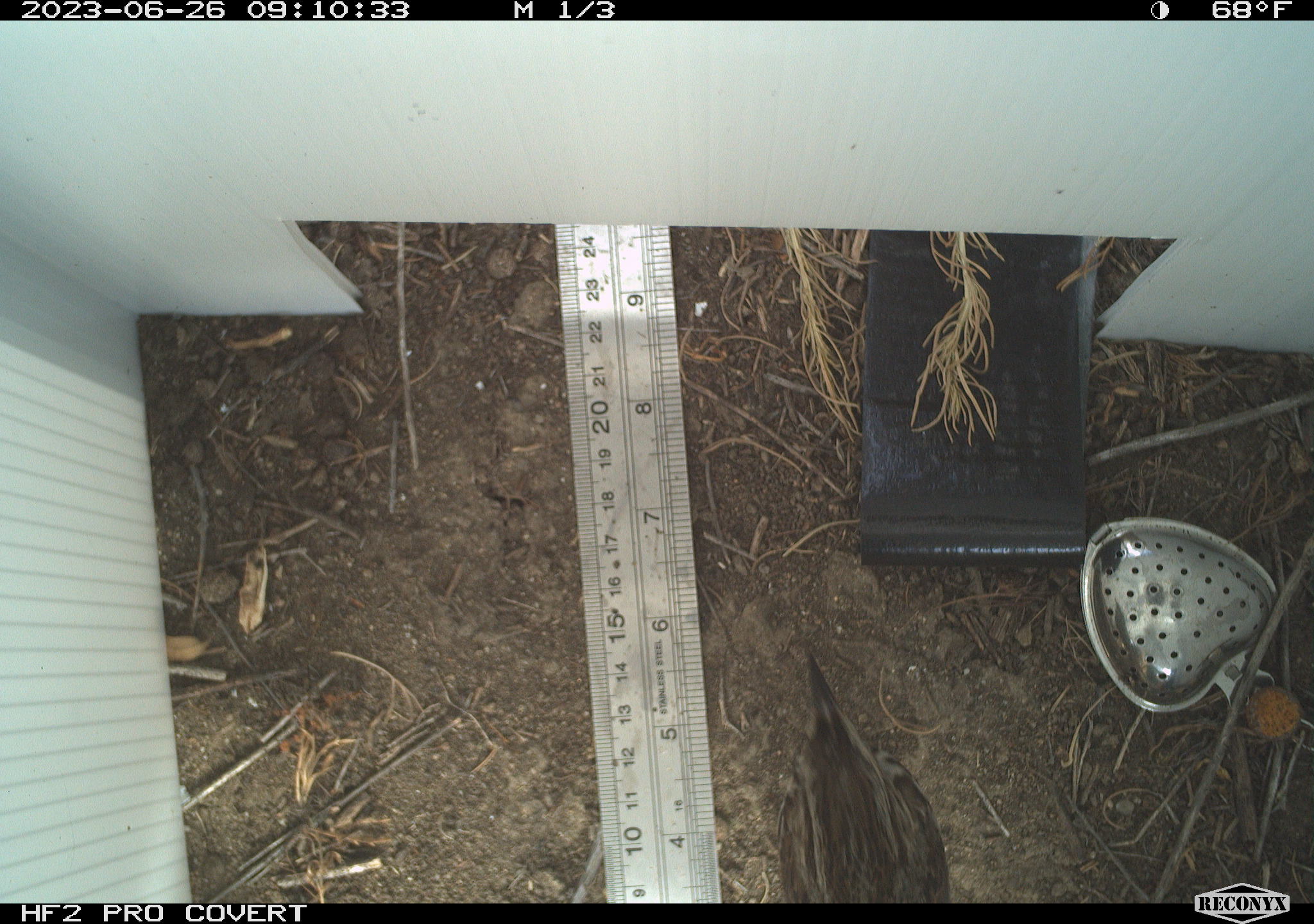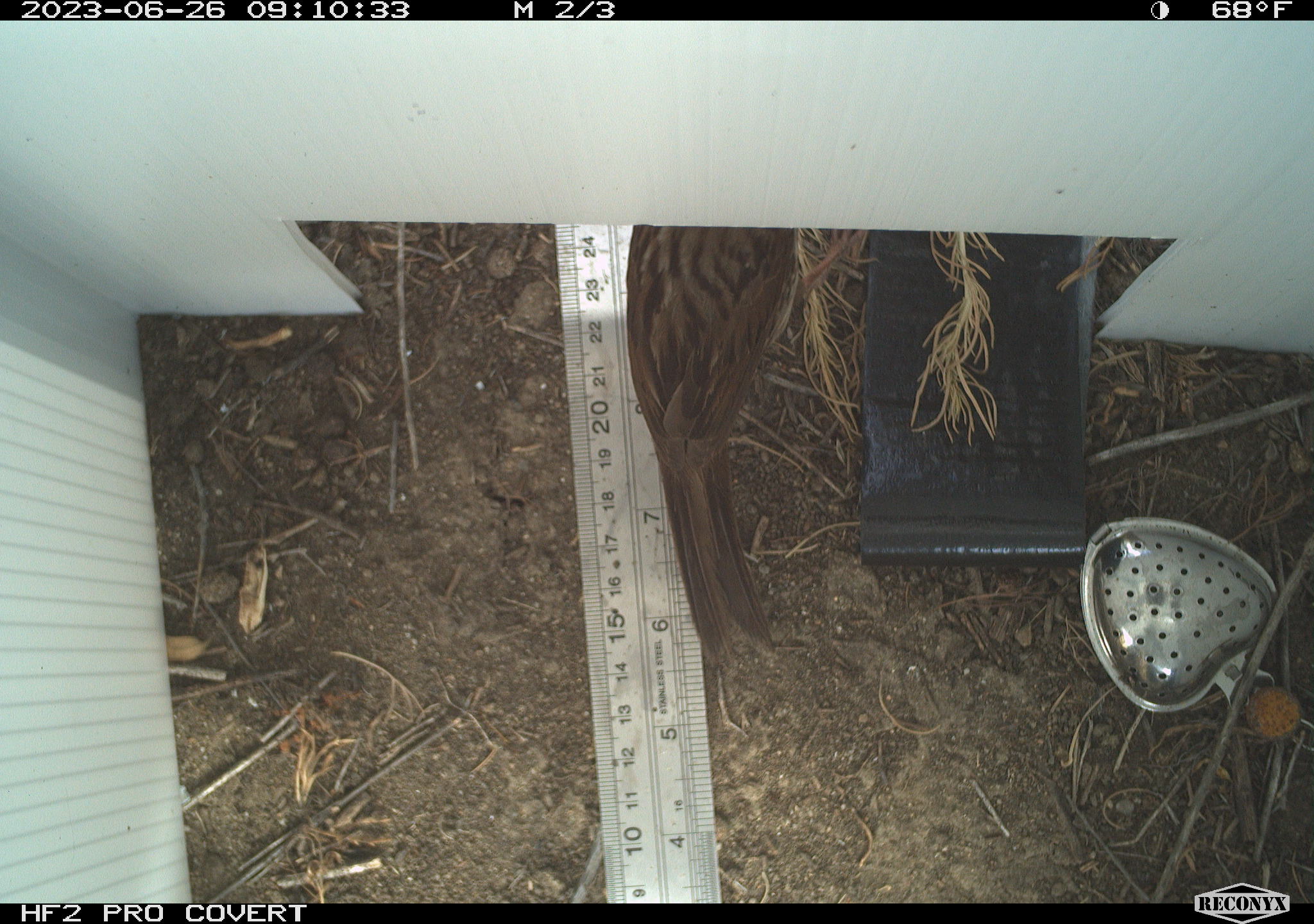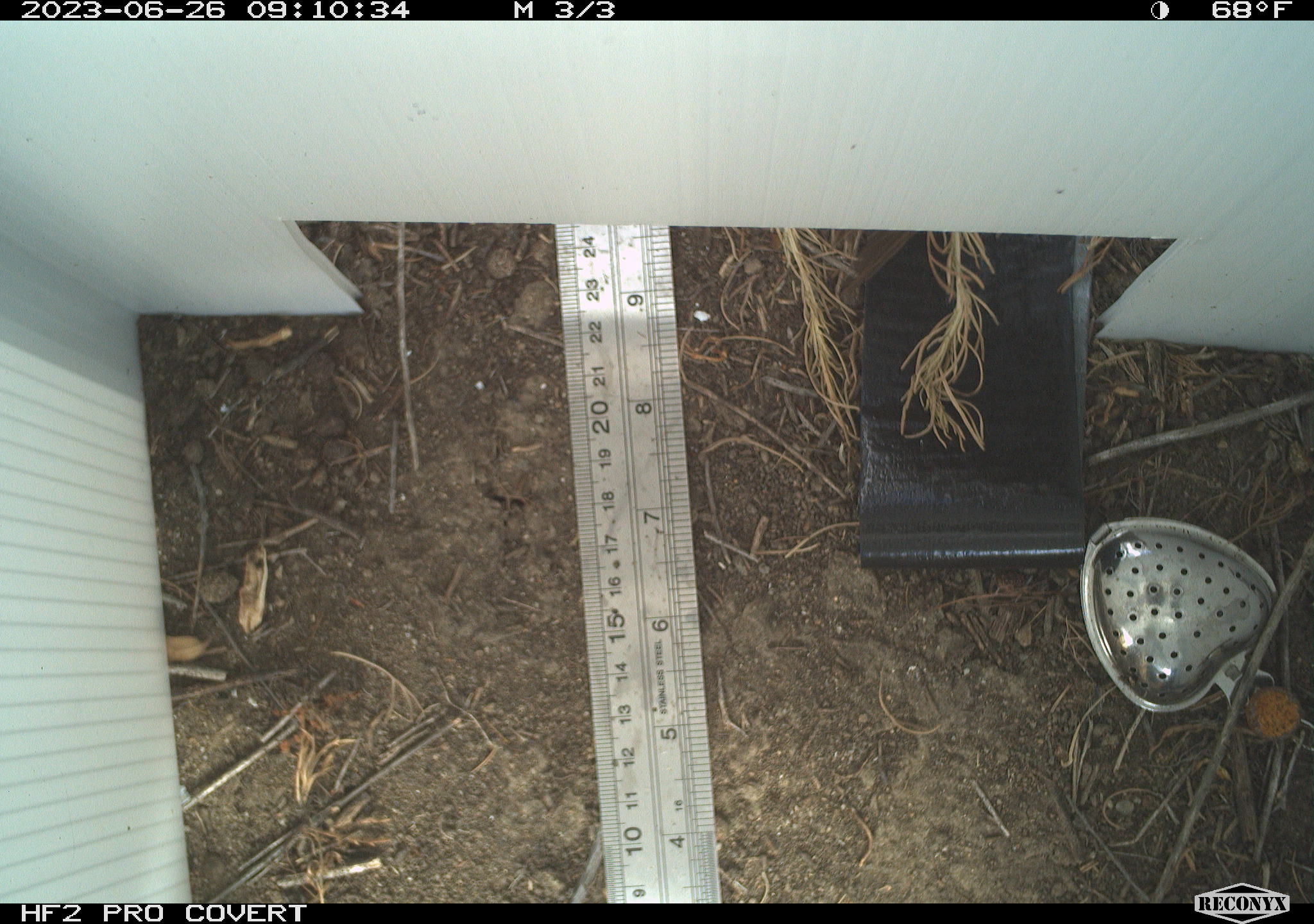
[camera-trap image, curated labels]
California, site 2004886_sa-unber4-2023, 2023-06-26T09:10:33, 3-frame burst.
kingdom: Animalia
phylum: Chordata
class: Aves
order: Passeriformes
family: Passerellidae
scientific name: Passerellidae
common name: new world sparrows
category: passerellidae family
Passerellidae family (new world sparrows) (Passerellidae).